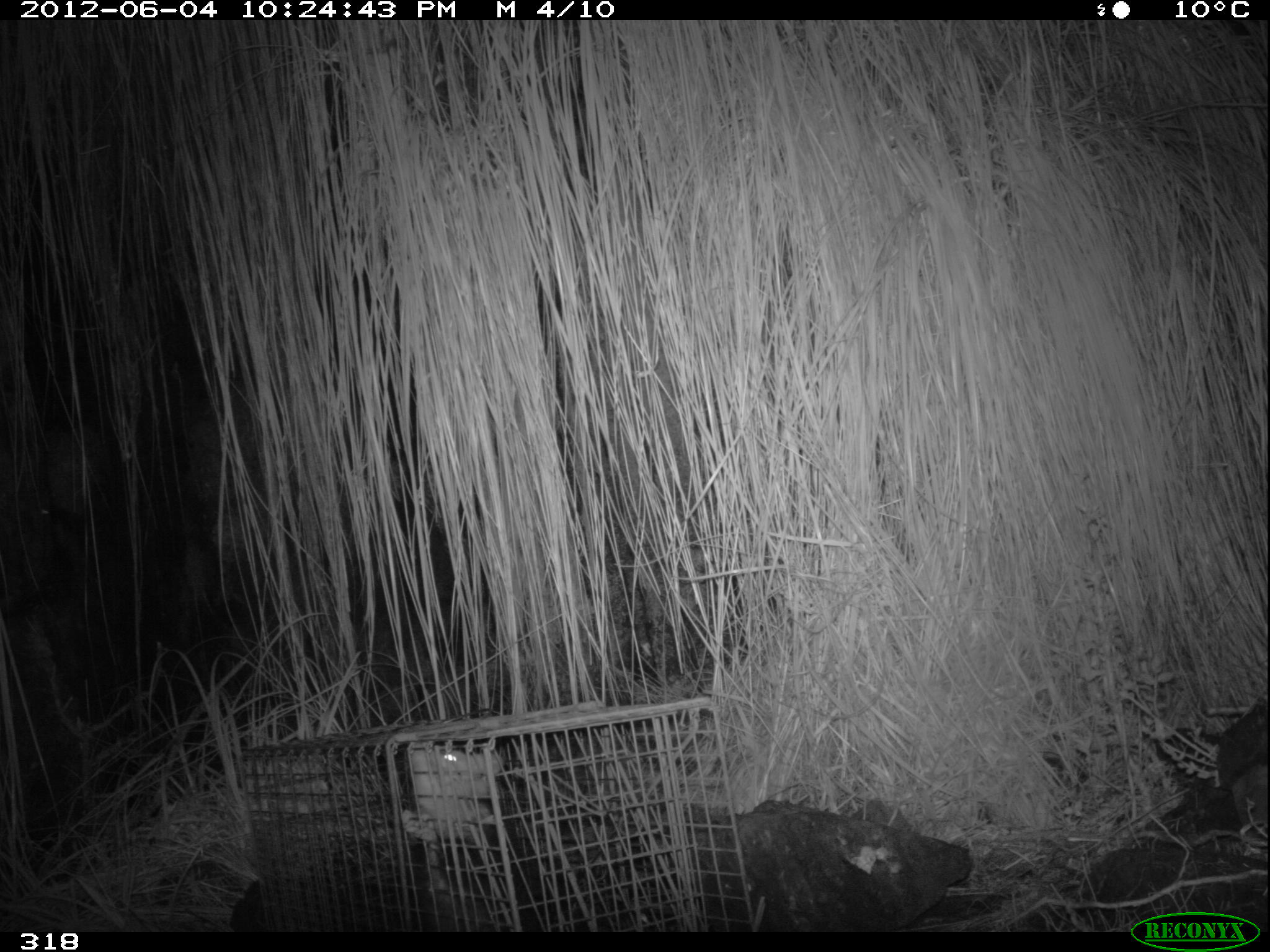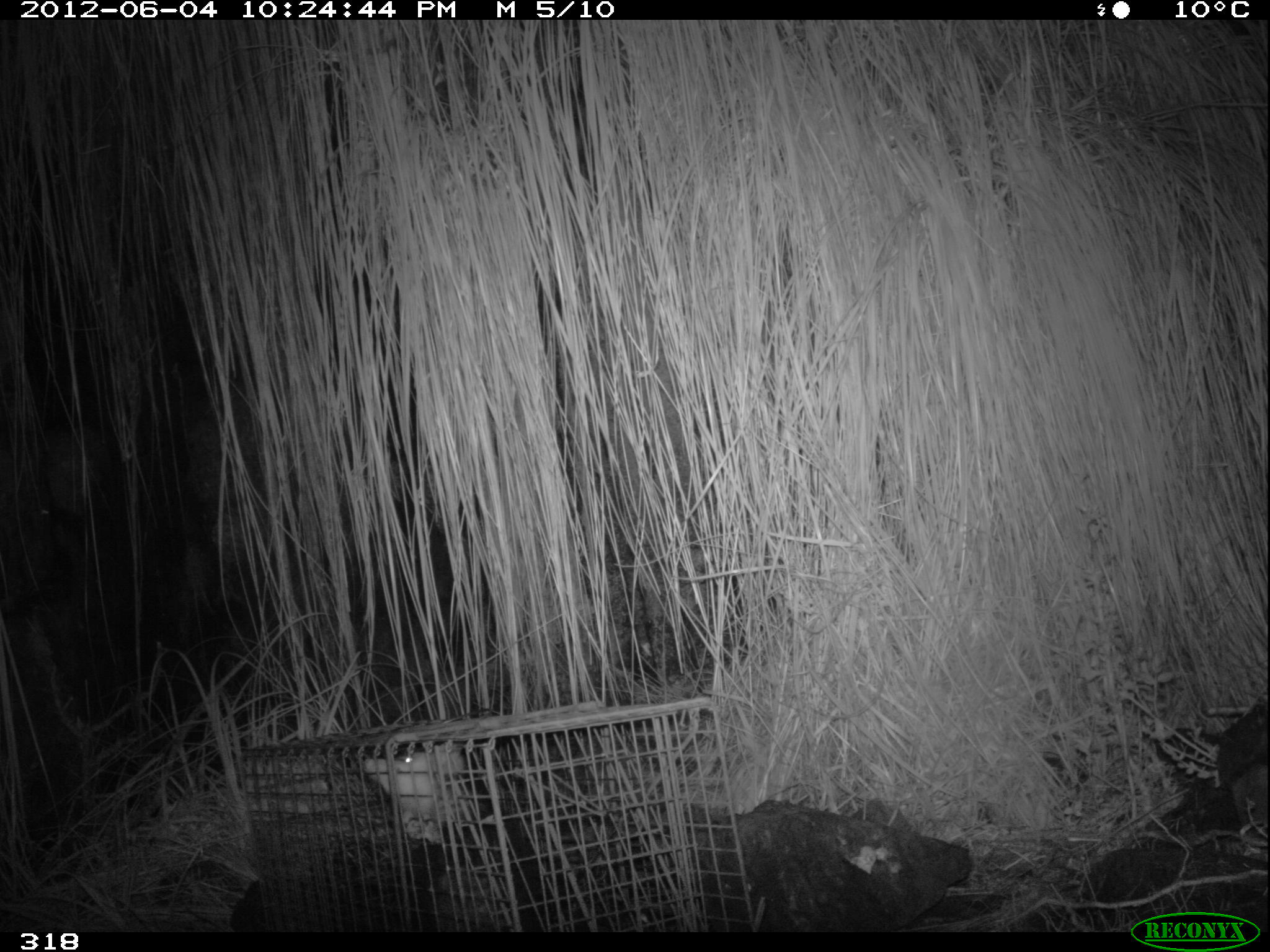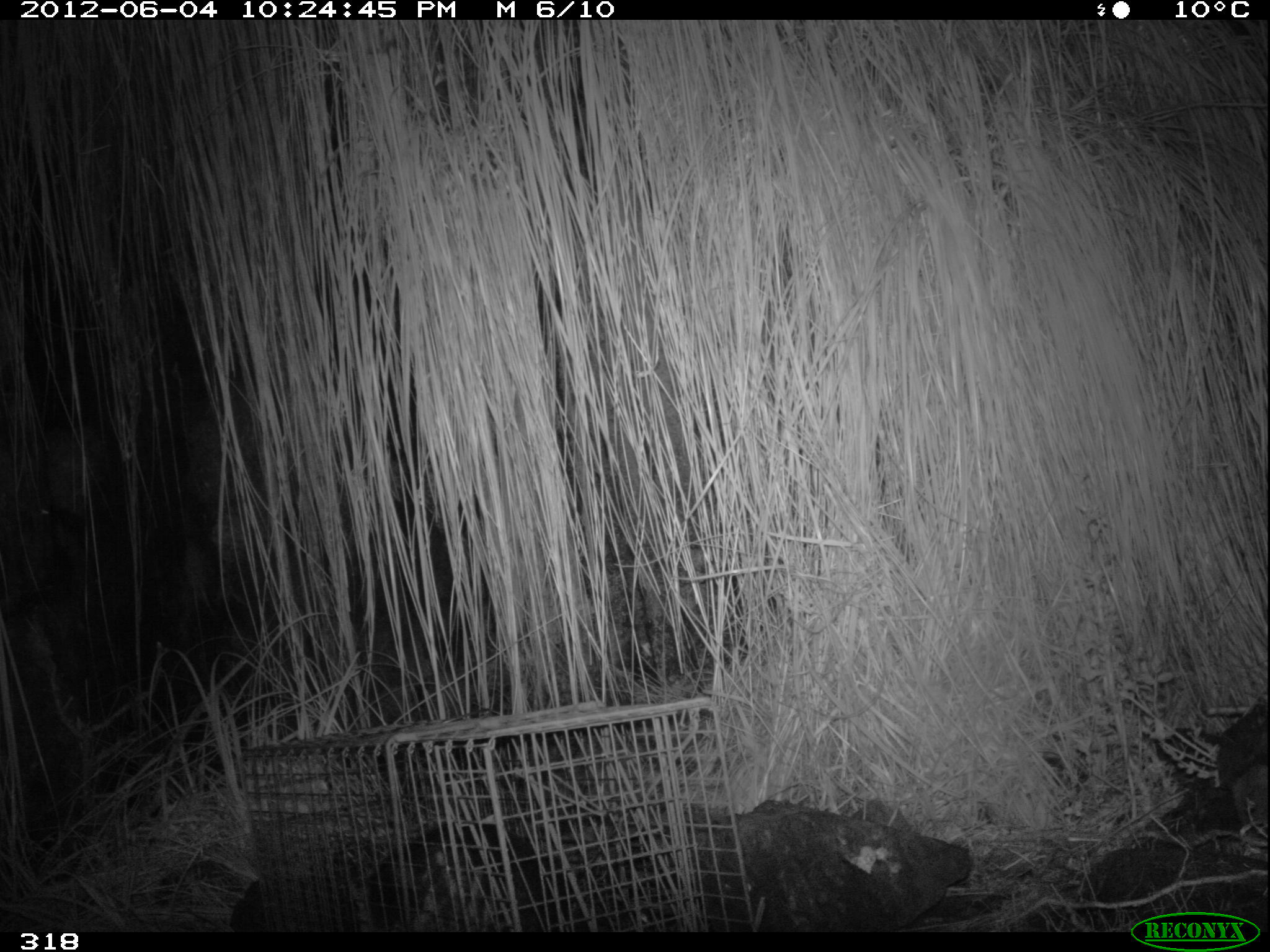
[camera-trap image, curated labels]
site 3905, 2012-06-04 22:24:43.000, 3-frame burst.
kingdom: Animalia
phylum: Chordata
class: Mammalia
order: Didelphimorphia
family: Didelphidae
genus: Didelphis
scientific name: Didelphis pernigra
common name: andean white-eared opossum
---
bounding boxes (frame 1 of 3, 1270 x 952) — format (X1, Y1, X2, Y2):
didelphis pernigra: (401, 749, 551, 933)